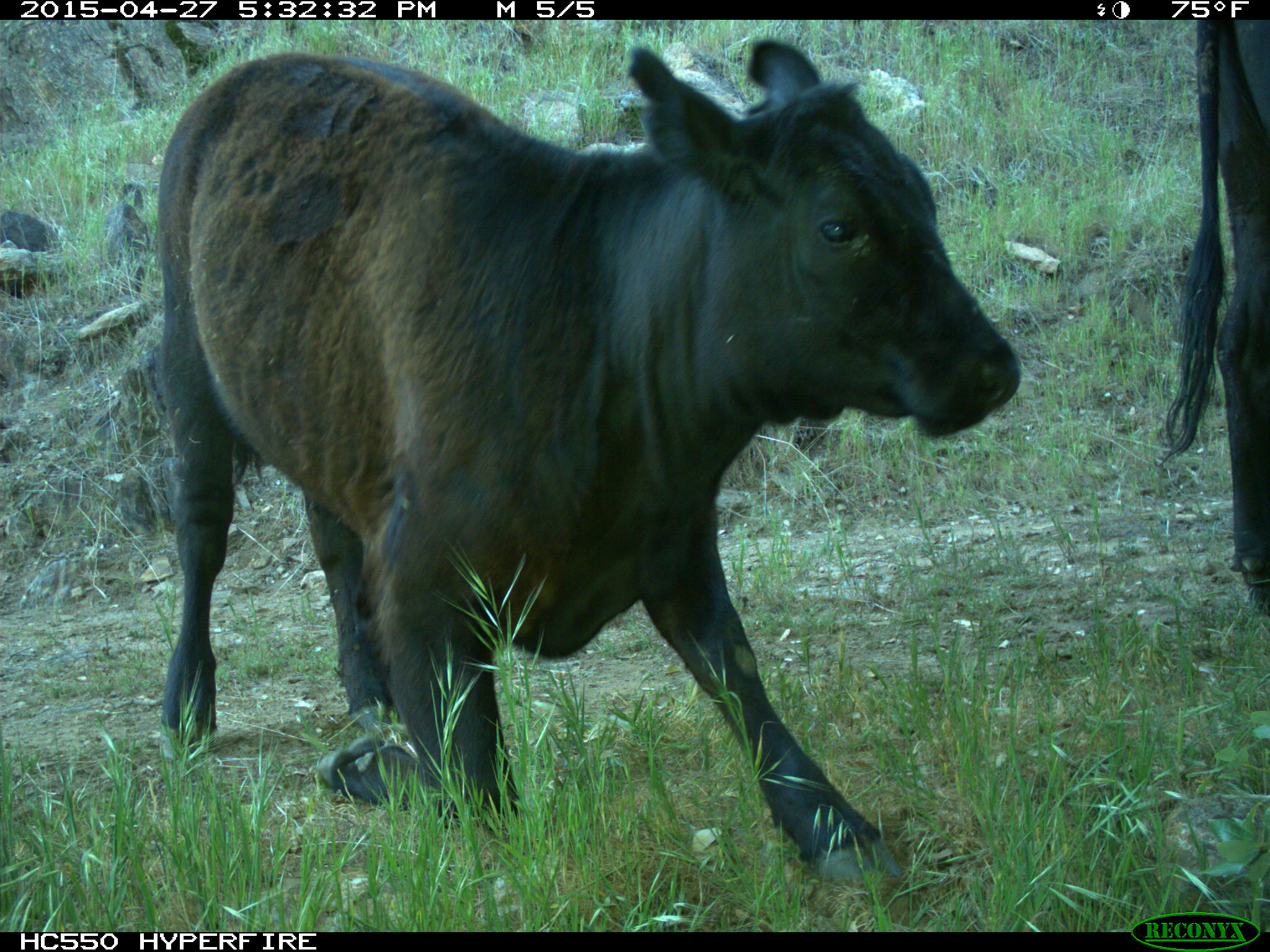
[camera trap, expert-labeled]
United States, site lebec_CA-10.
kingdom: Animalia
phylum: Chordata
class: Mammalia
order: Artiodactyla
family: Bovidae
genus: Bos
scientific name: Bos taurus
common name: domestic cow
Bos taurus (domestic cow).